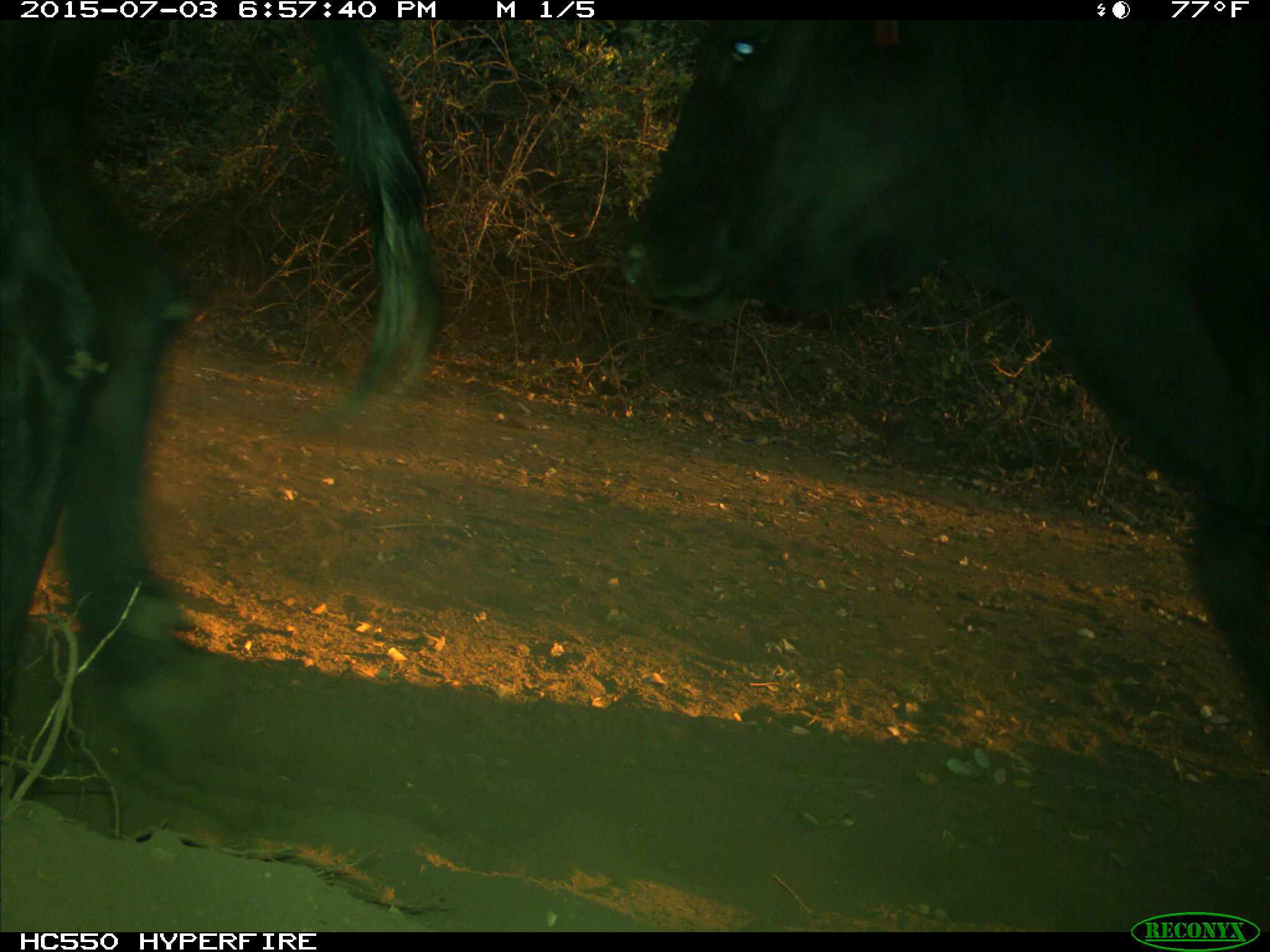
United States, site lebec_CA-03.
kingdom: Animalia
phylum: Chordata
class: Mammalia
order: Artiodactyla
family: Bovidae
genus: Bos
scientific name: Bos taurus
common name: domestic cow